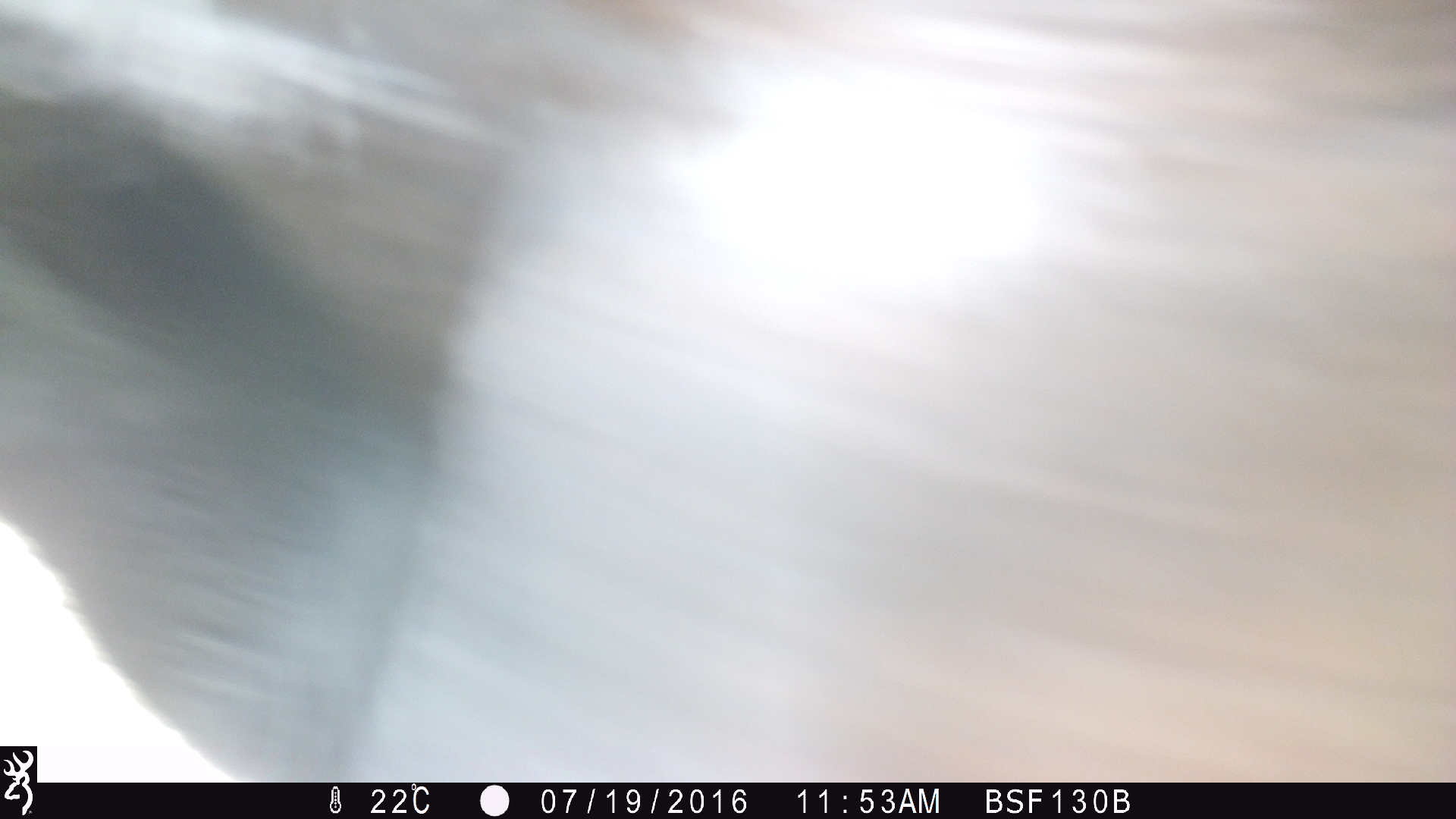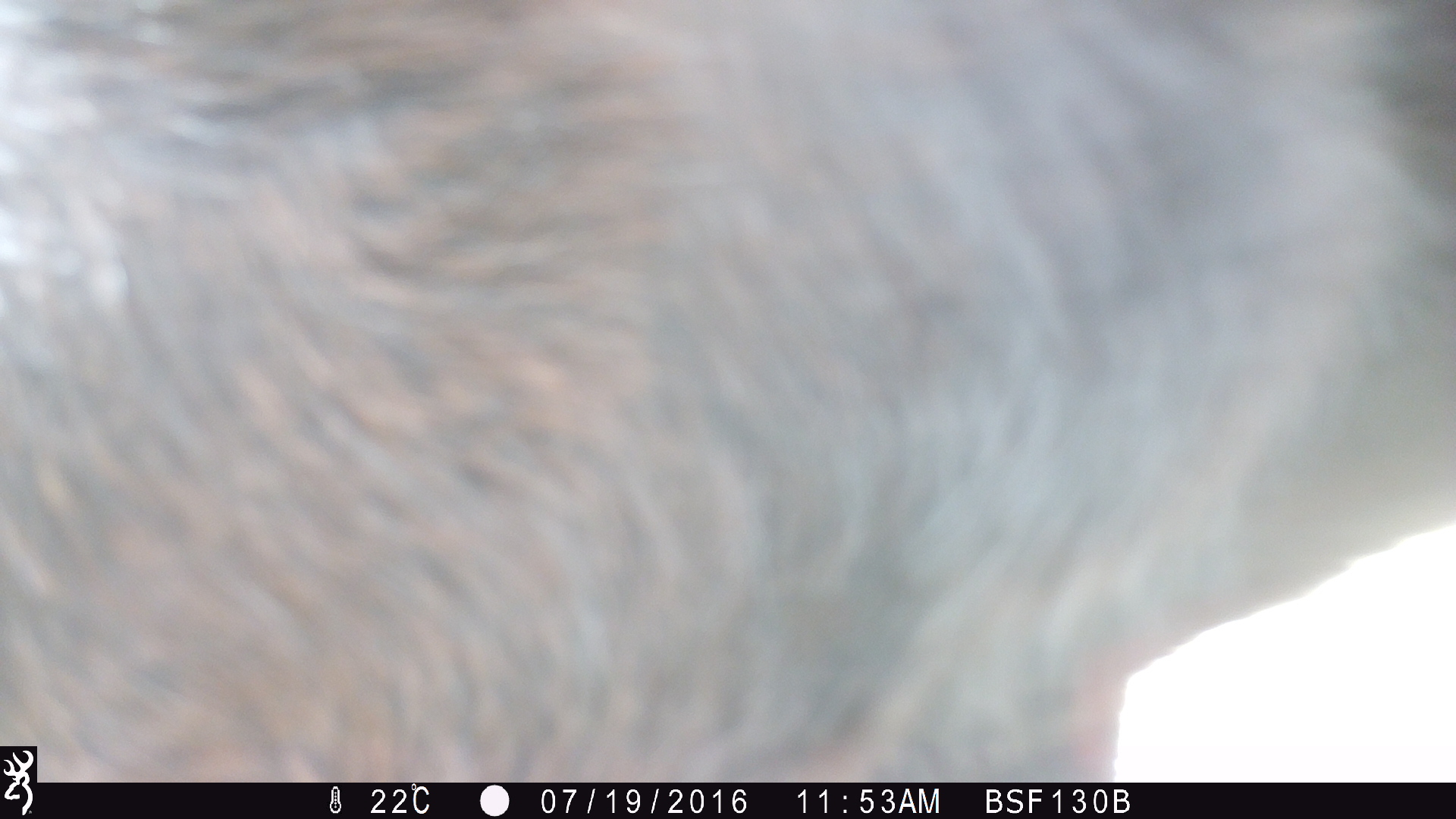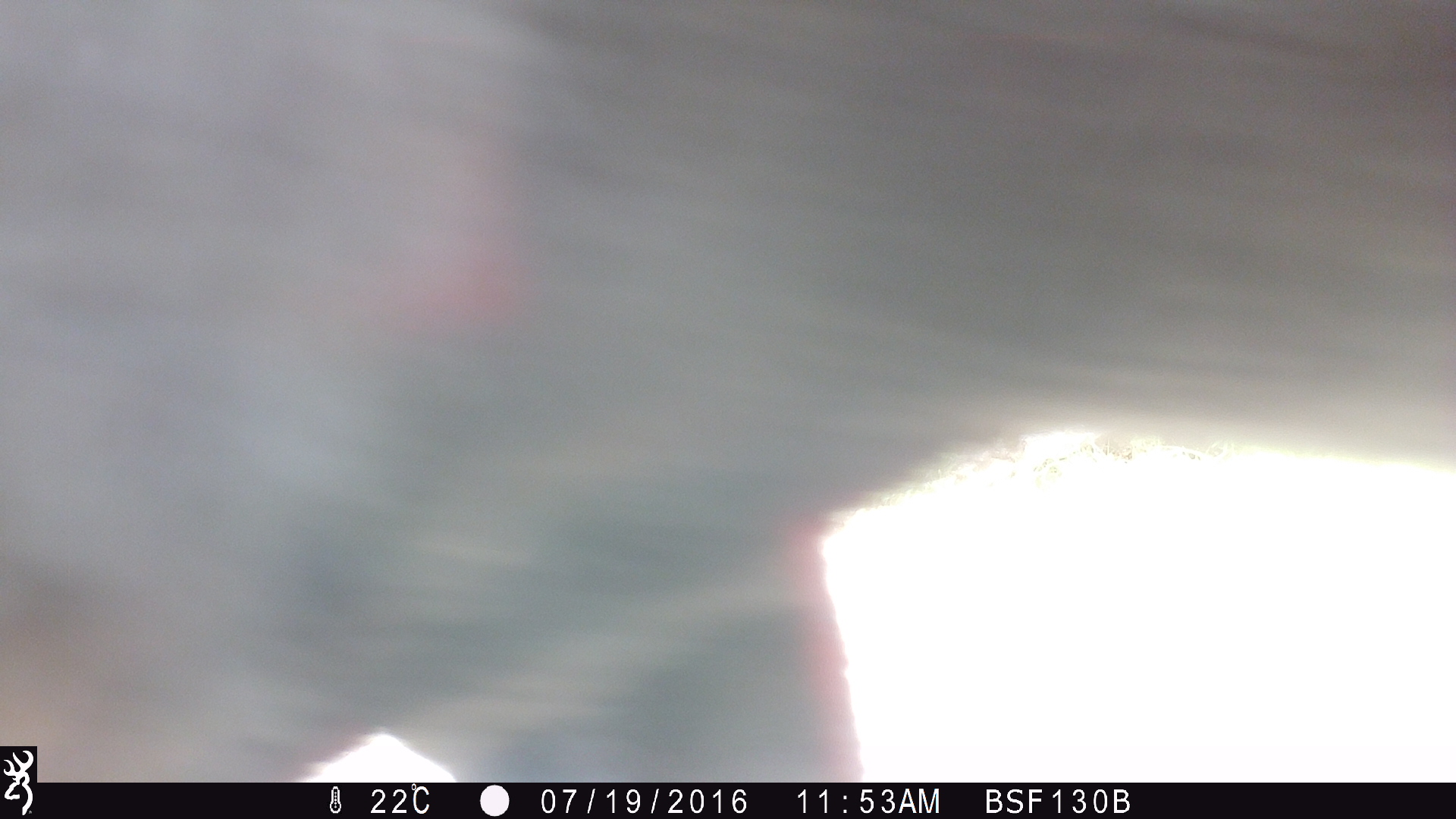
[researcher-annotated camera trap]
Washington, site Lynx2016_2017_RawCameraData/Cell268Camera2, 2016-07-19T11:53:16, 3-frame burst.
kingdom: Animalia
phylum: Chordata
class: Mammalia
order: Artiodactyla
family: Bovidae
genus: Bos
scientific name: Bos taurus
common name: domestic cattle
Domestic cattle (Bos taurus). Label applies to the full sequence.